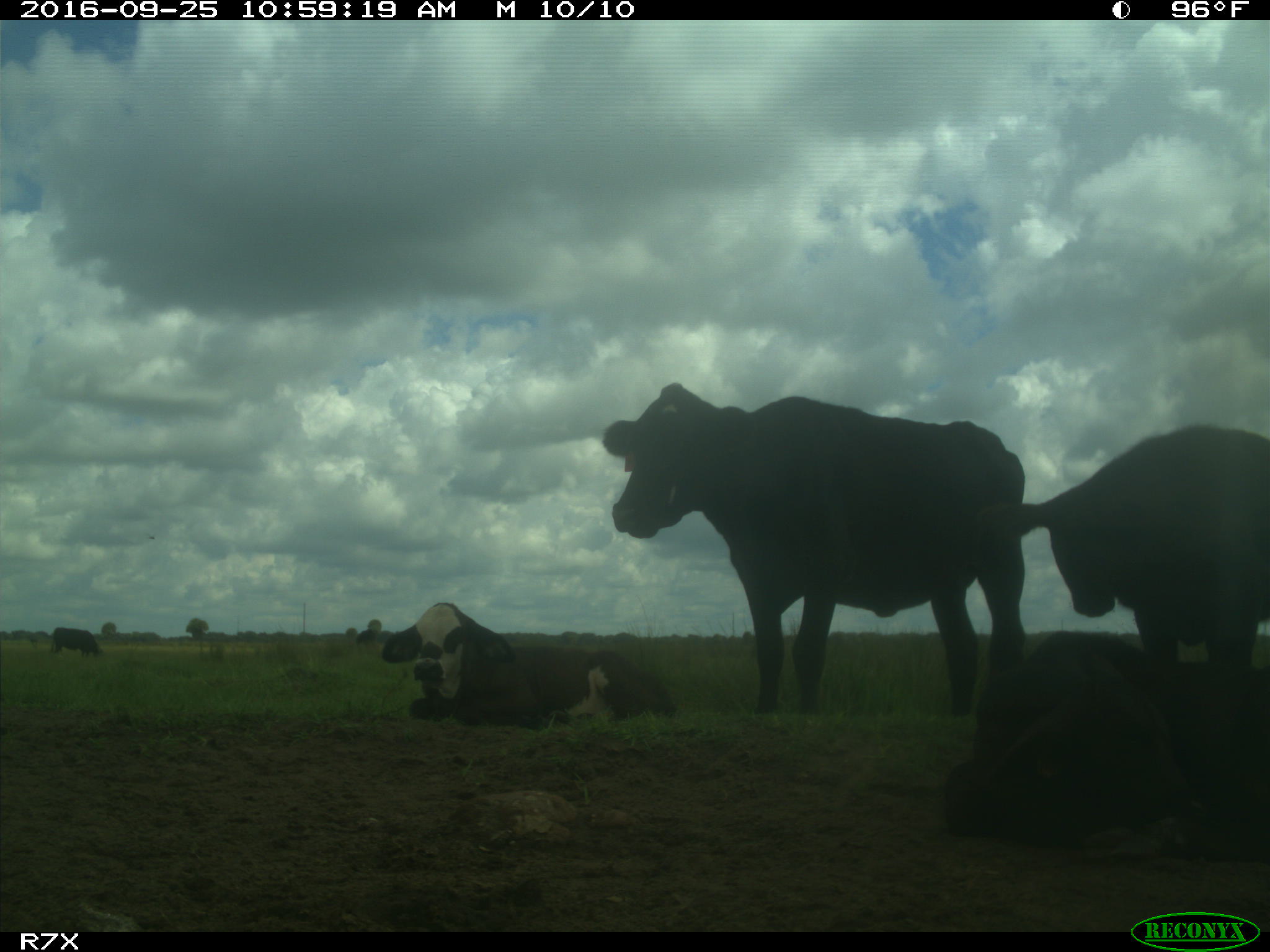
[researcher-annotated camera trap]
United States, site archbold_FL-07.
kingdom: Animalia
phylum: Chordata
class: Mammalia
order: Artiodactyla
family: Bovidae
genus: Bos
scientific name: Bos taurus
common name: domestic cow